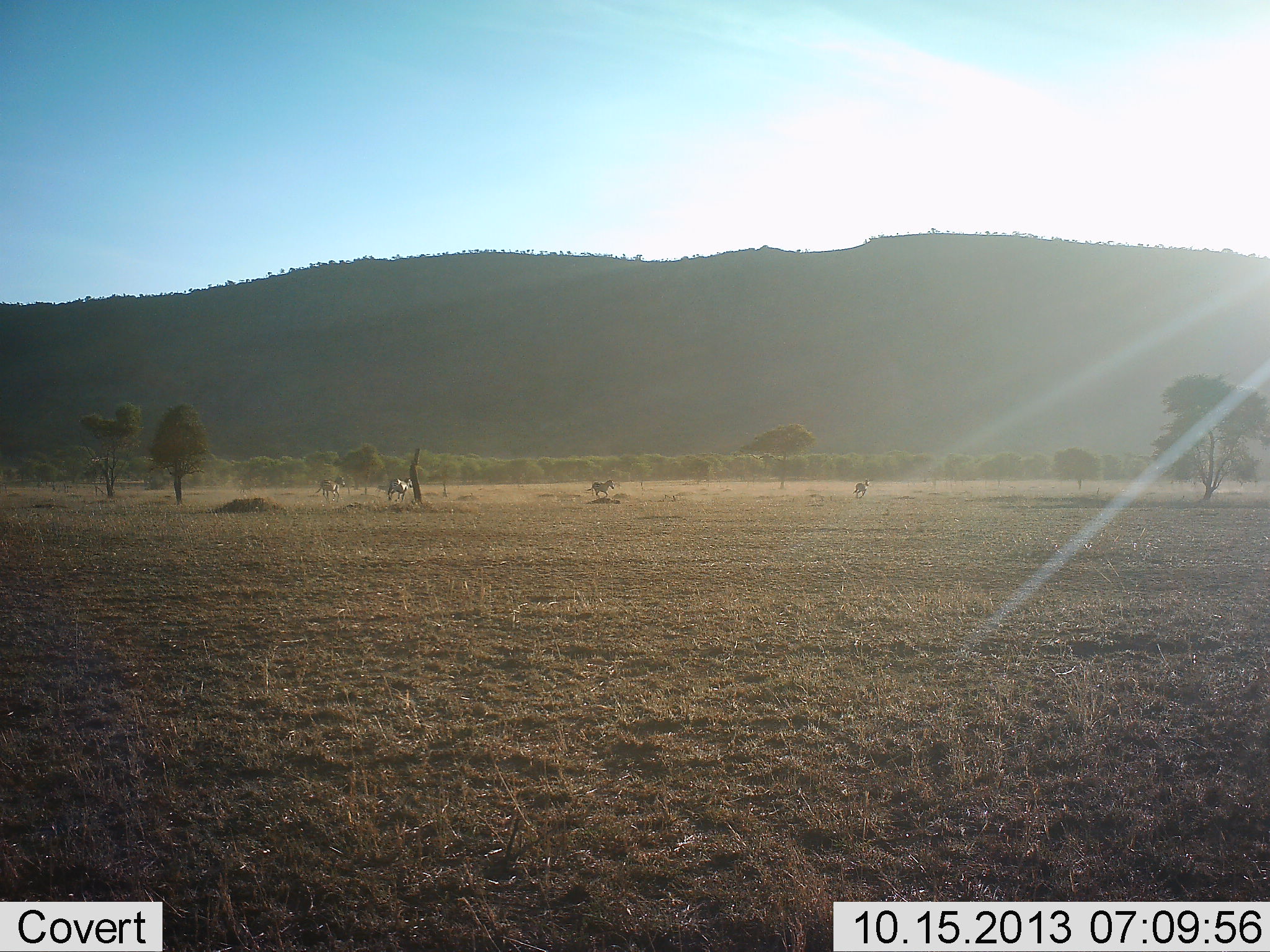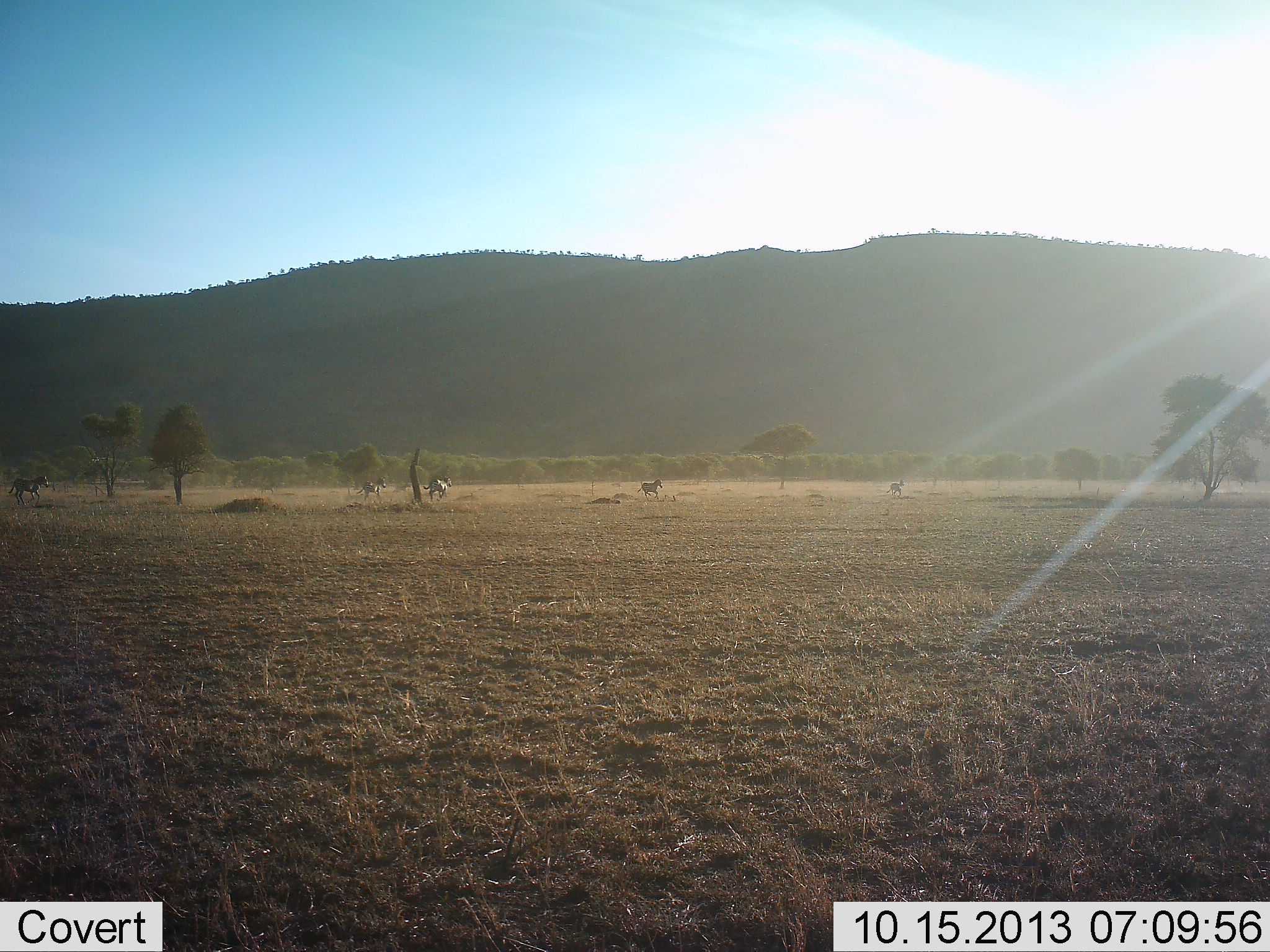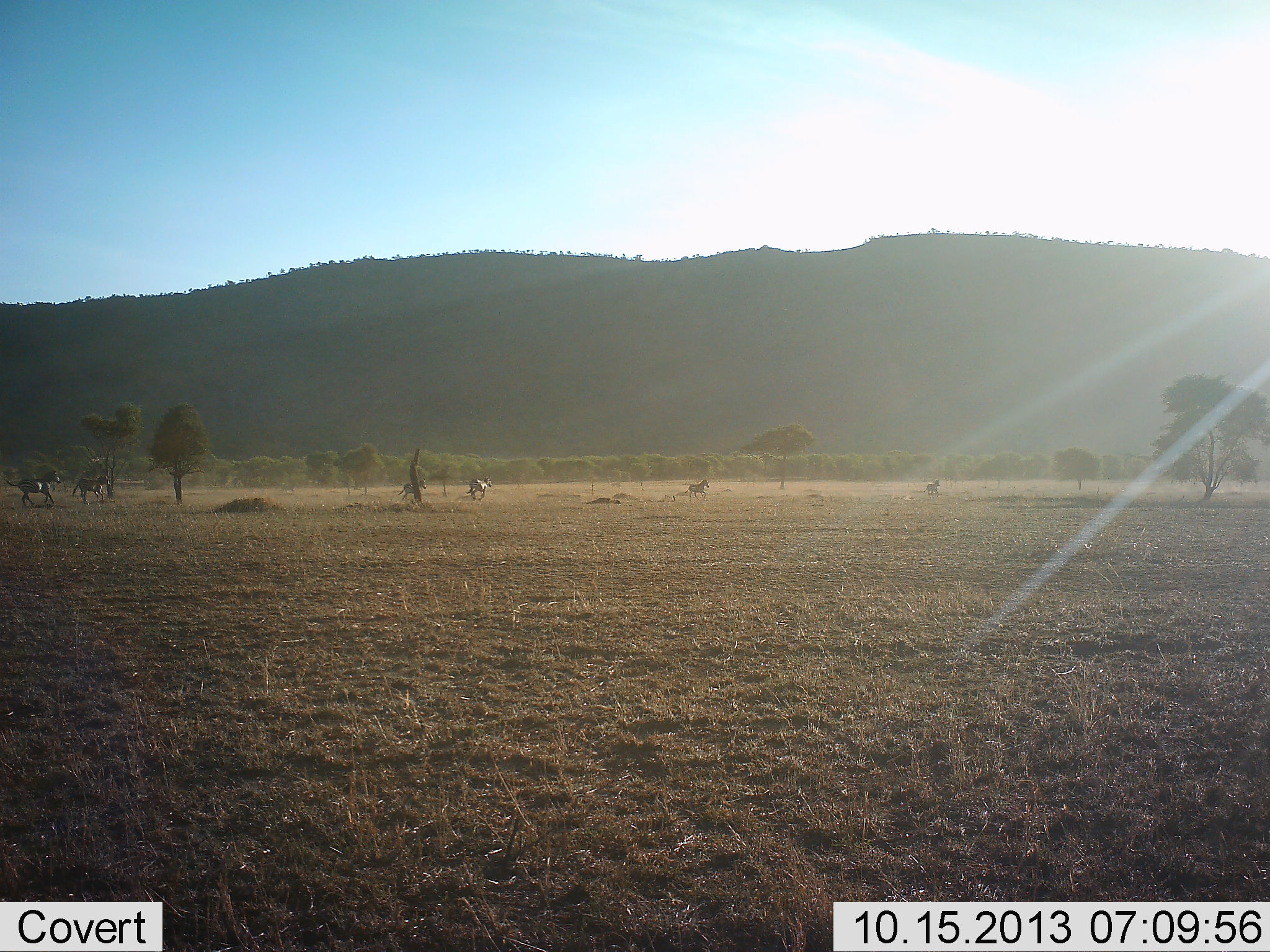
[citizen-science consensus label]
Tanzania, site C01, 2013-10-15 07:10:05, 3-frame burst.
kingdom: Animalia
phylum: Chordata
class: Mammalia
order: Perissodactyla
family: Equidae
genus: Equus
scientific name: Equus quagga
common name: plains zebra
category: zebra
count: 6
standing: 0%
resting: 0%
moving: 100%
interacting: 0%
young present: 0%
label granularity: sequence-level